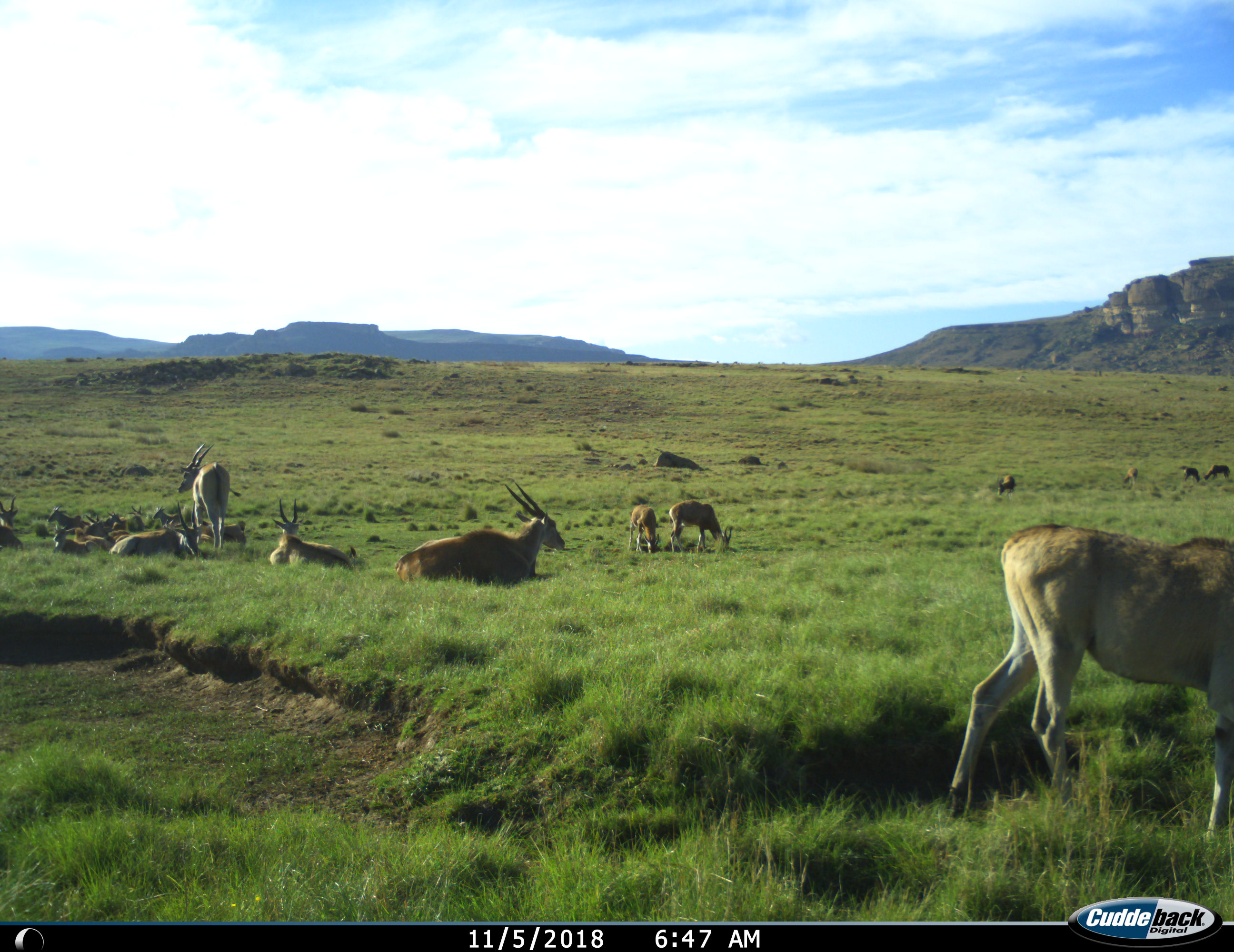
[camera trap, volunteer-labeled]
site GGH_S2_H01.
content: unidentified animal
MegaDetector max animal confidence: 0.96